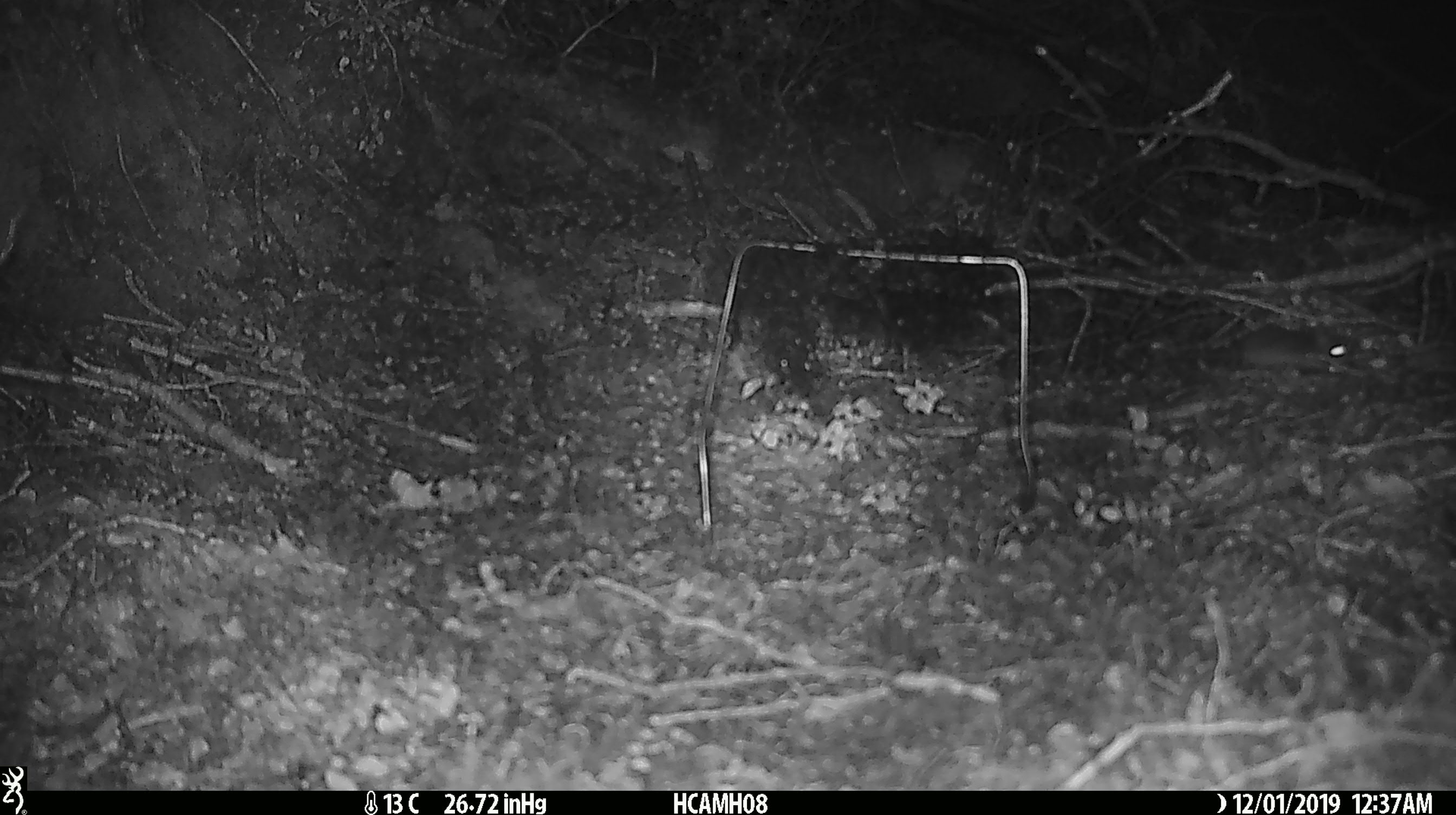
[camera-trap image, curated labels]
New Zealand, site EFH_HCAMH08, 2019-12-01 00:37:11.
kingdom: Animalia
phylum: Chordata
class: Mammalia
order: Rodentia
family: Muridae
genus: Mus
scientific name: Mus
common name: mouse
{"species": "mouse (Mus)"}